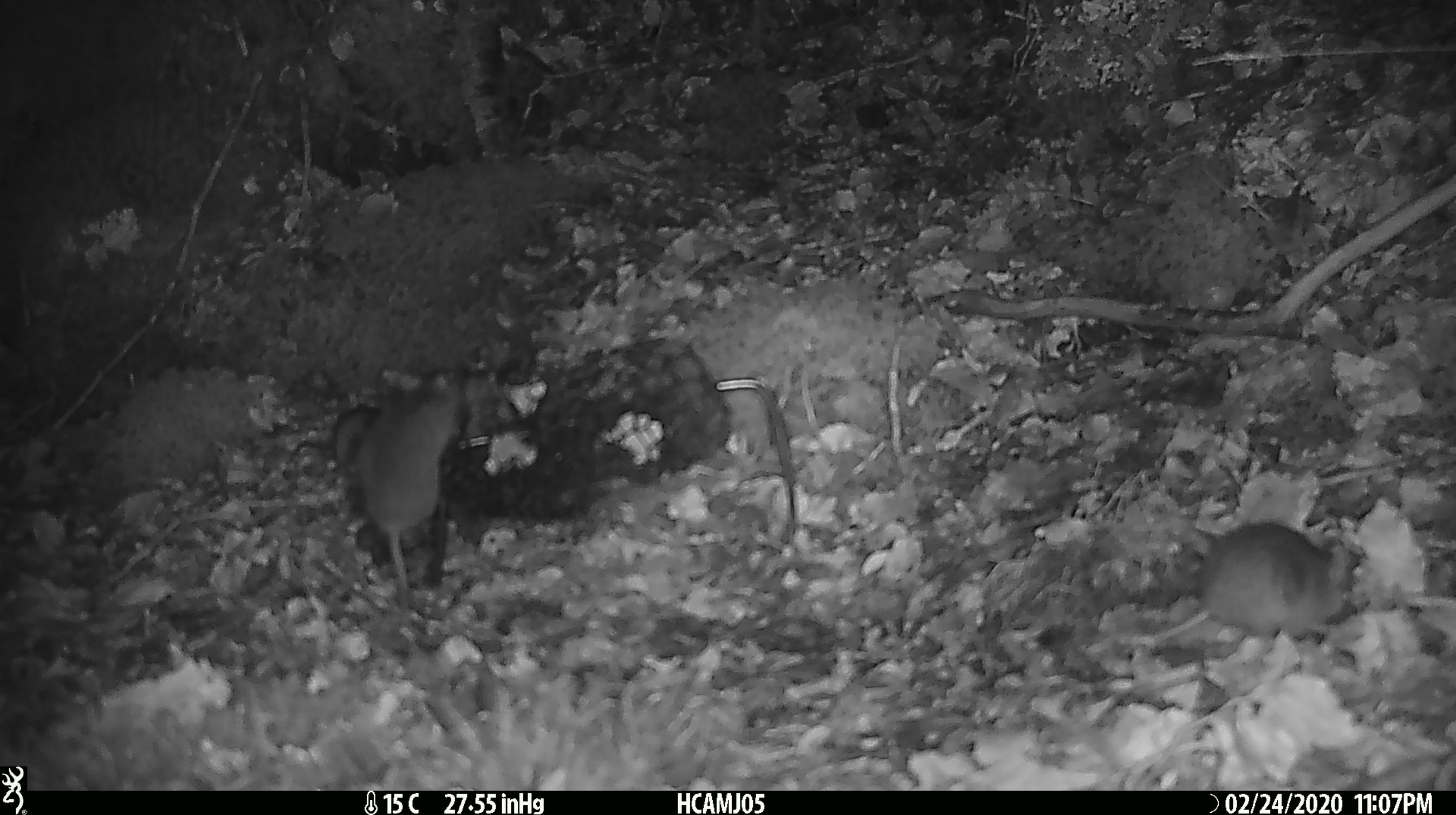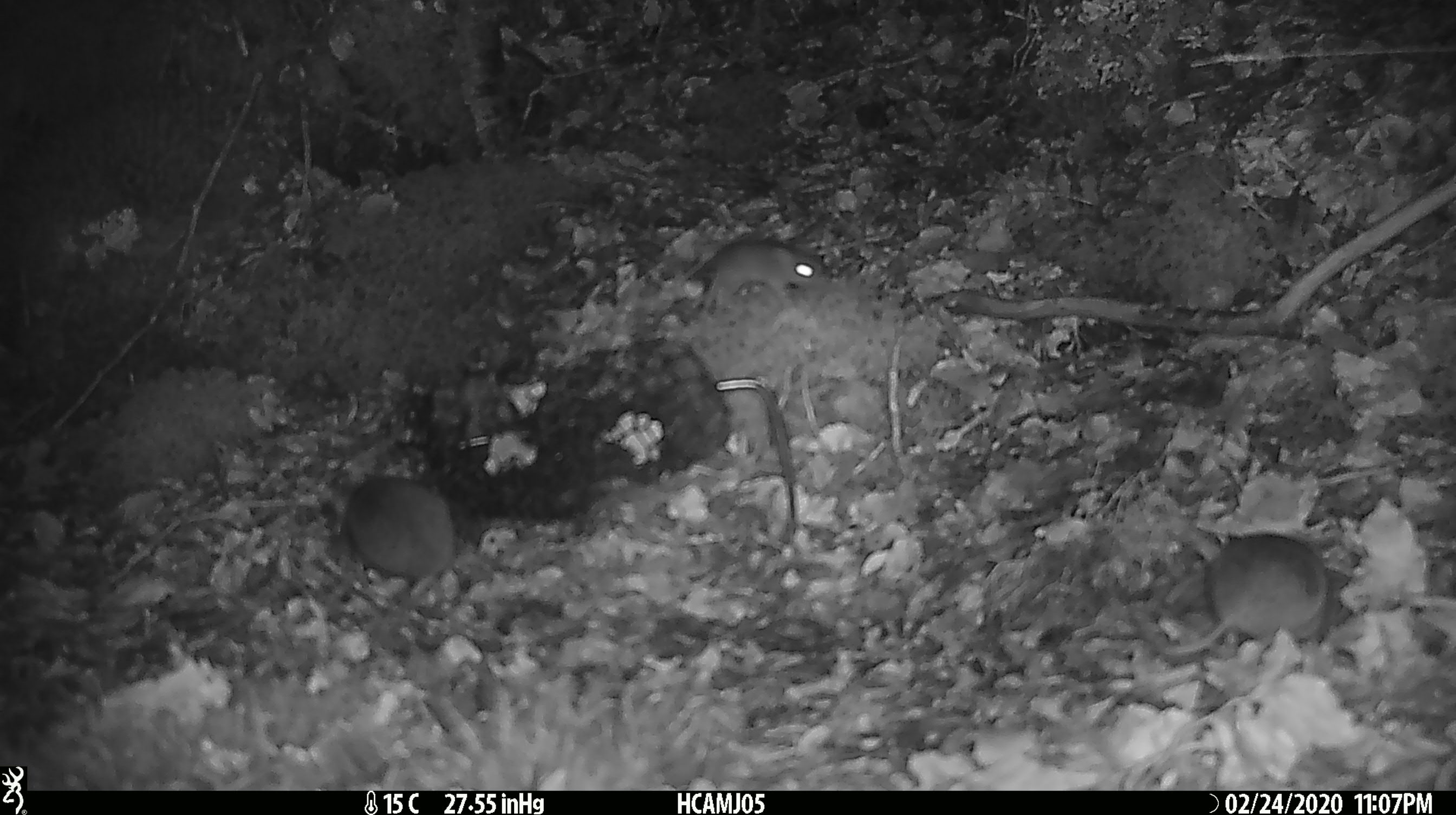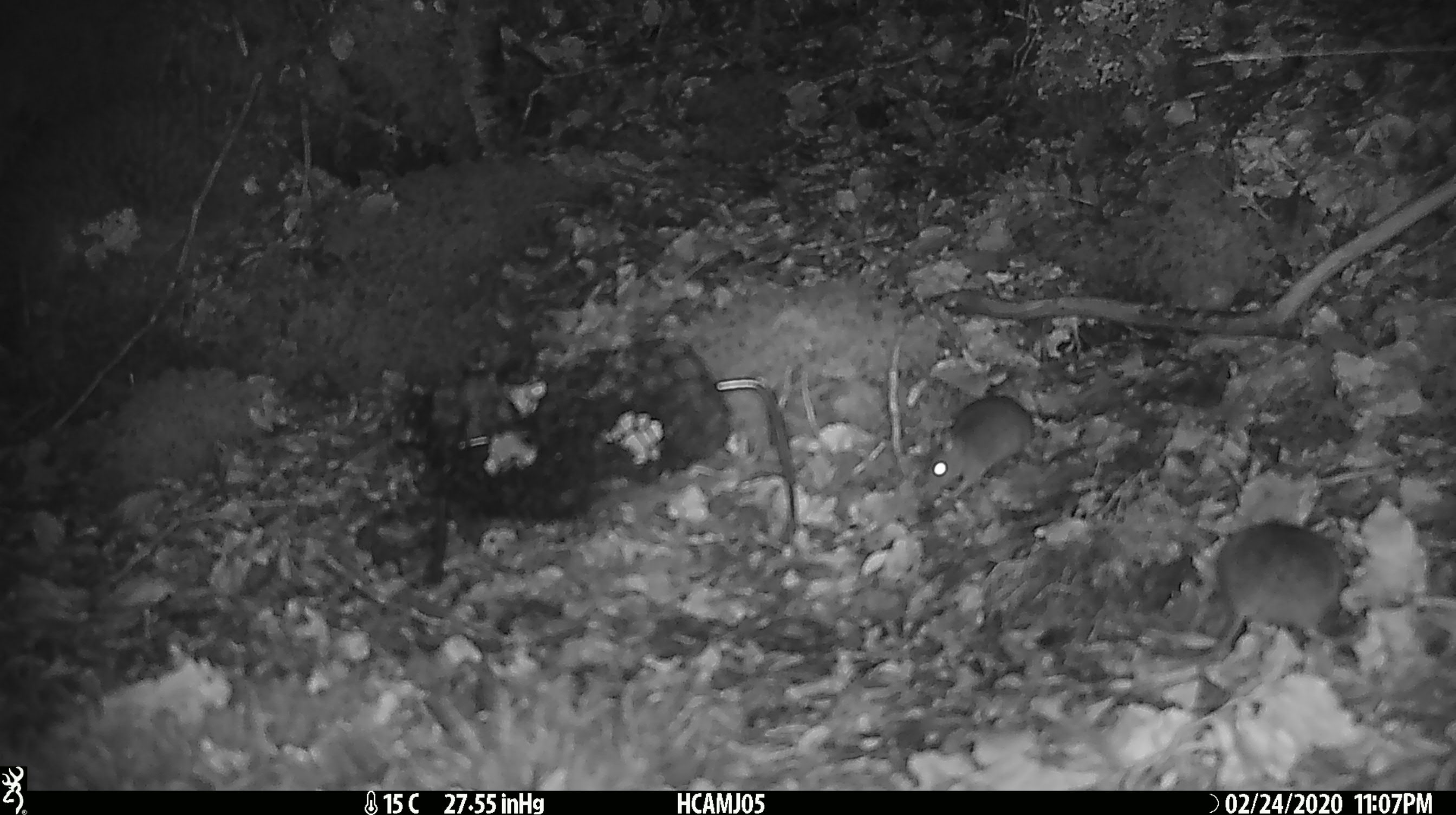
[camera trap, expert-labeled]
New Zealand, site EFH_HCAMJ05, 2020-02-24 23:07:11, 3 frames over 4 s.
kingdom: Animalia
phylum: Chordata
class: Mammalia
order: Rodentia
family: Muridae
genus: Mus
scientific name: Mus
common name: mouse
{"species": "mouse (Mus)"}